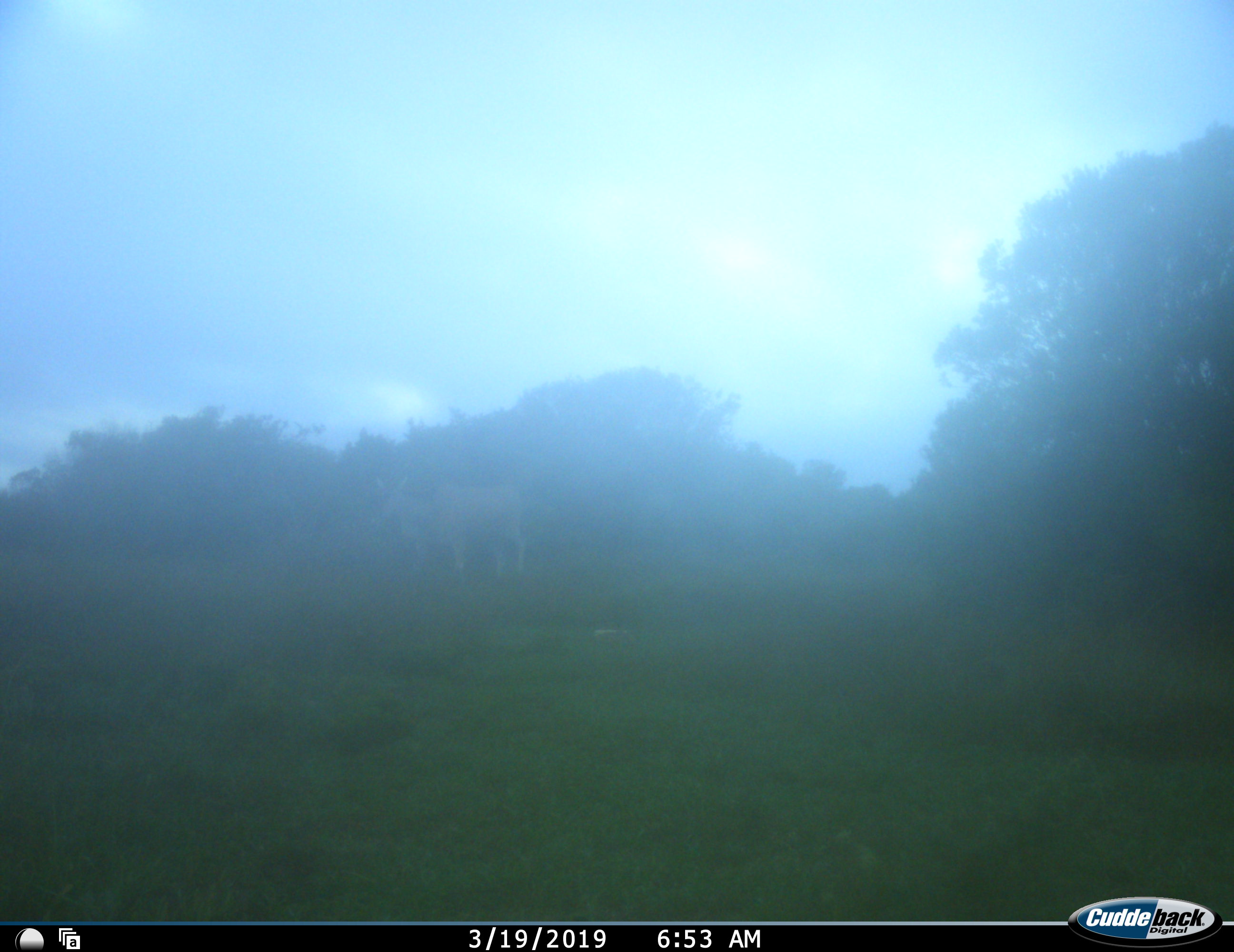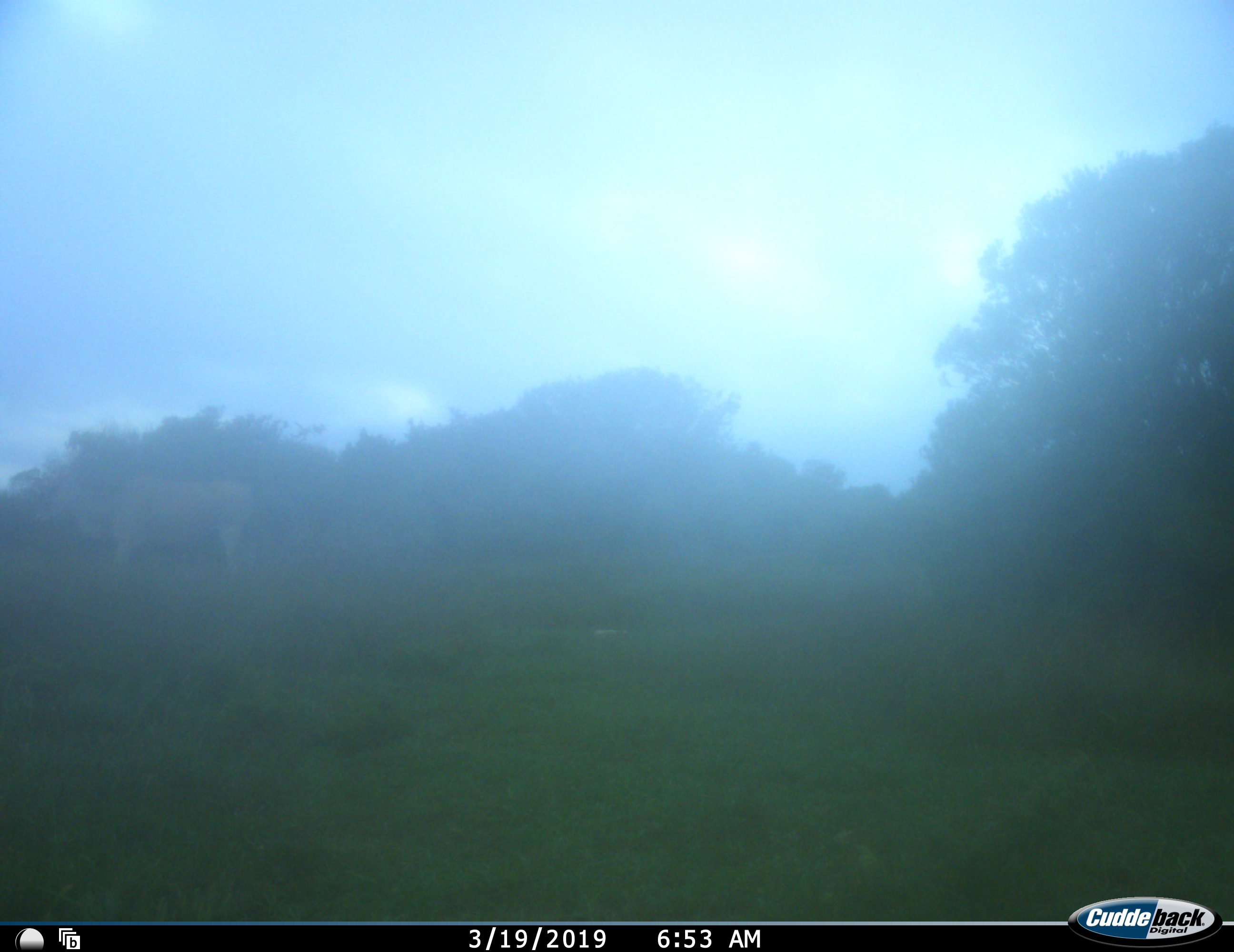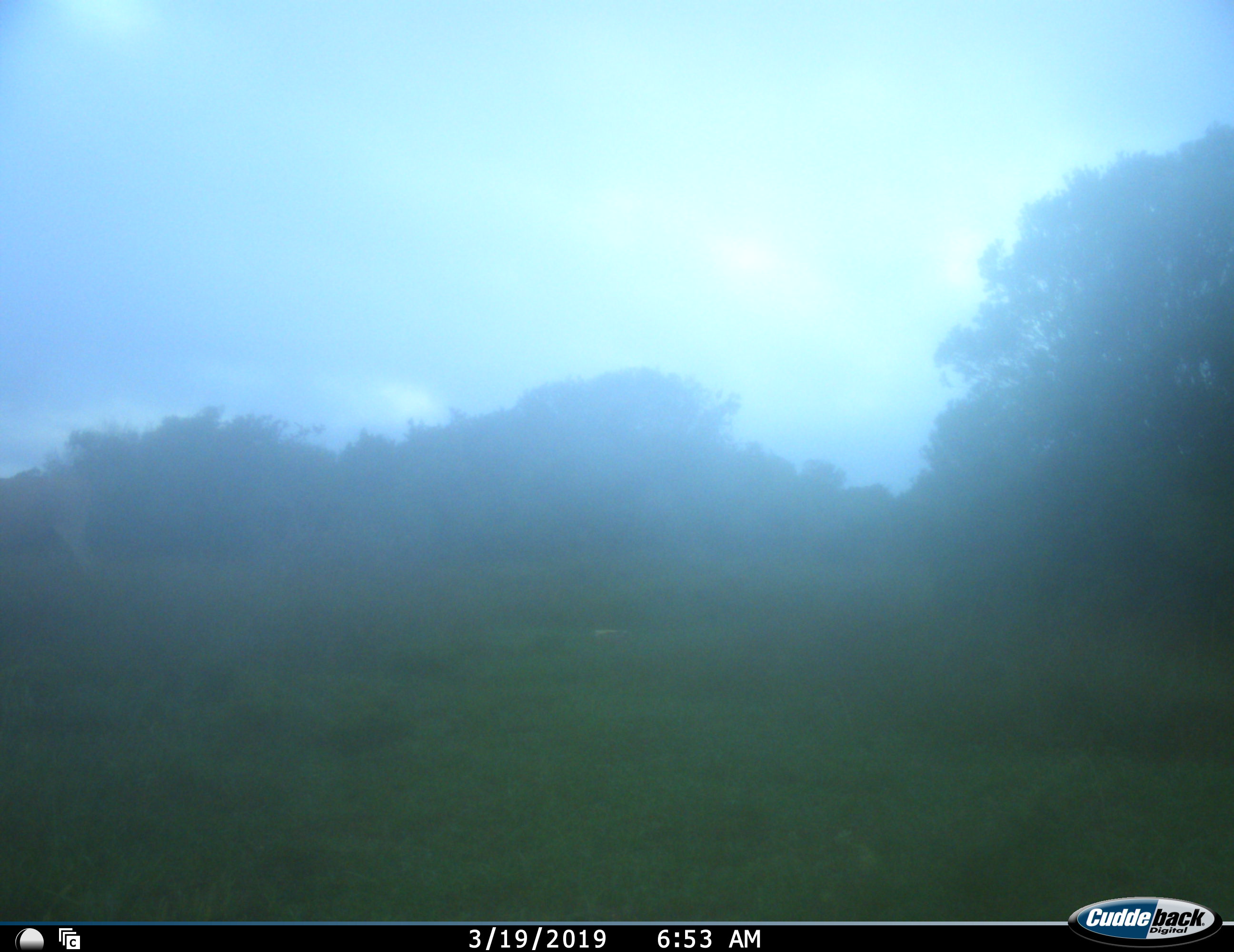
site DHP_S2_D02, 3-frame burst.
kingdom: Animalia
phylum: Chordata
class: Mammalia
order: Artiodactyla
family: Bovidae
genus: Tragelaphus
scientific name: Tragelaphus oryx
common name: eland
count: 1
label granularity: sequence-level